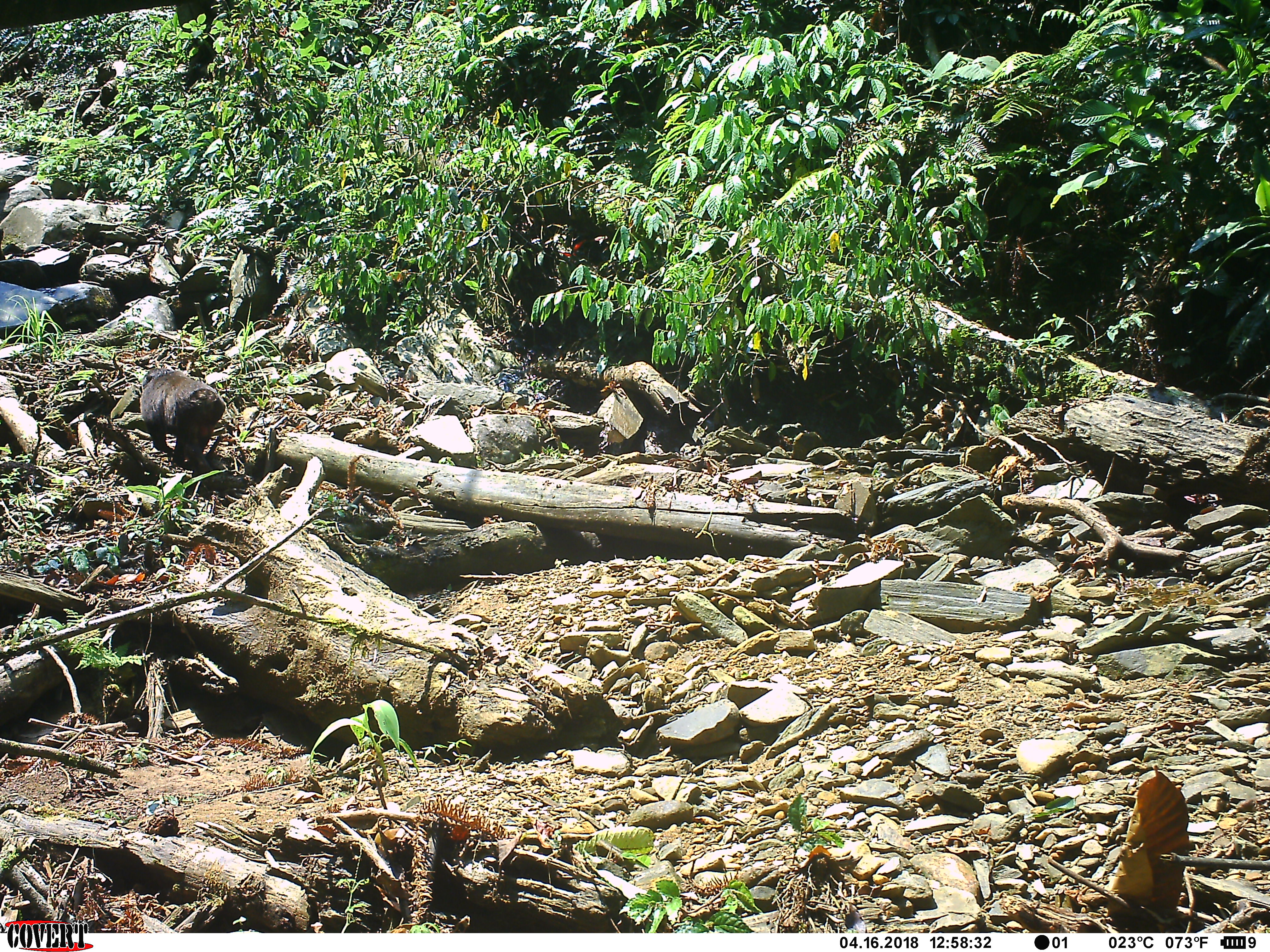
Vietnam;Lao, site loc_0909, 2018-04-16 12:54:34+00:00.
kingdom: Animalia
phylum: Chordata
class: Mammalia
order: Primates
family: Cercopithecidae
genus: Macaca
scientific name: Macaca arctoides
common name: stump-tailed macaque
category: stump tailed macaque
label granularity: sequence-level